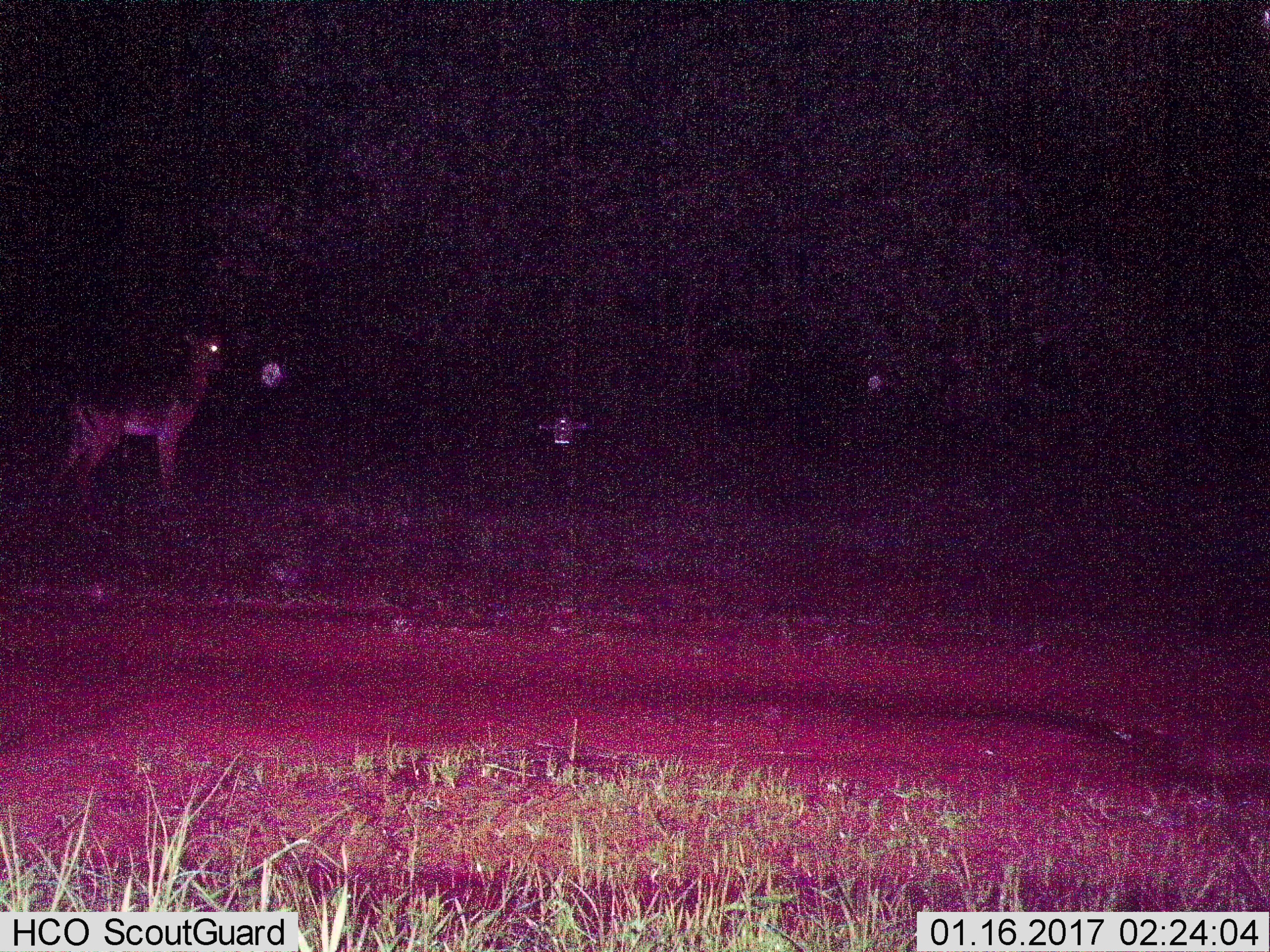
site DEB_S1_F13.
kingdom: Animalia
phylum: Chordata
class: Mammalia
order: Artiodactyla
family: Bovidae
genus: Aepyceros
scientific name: Aepyceros melampus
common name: impala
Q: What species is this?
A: Impala (Aepyceros melampus).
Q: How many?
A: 1.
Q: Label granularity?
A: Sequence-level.